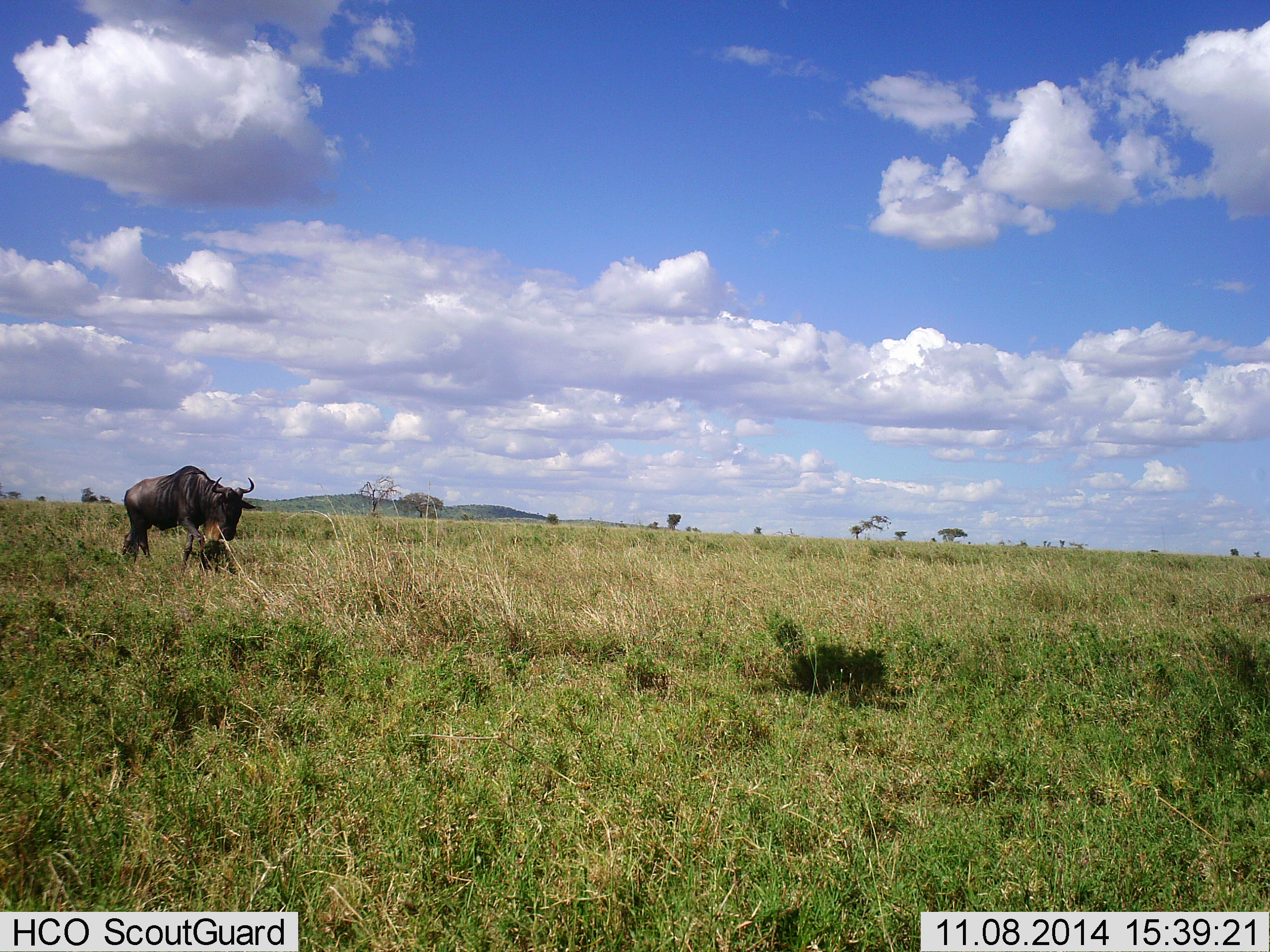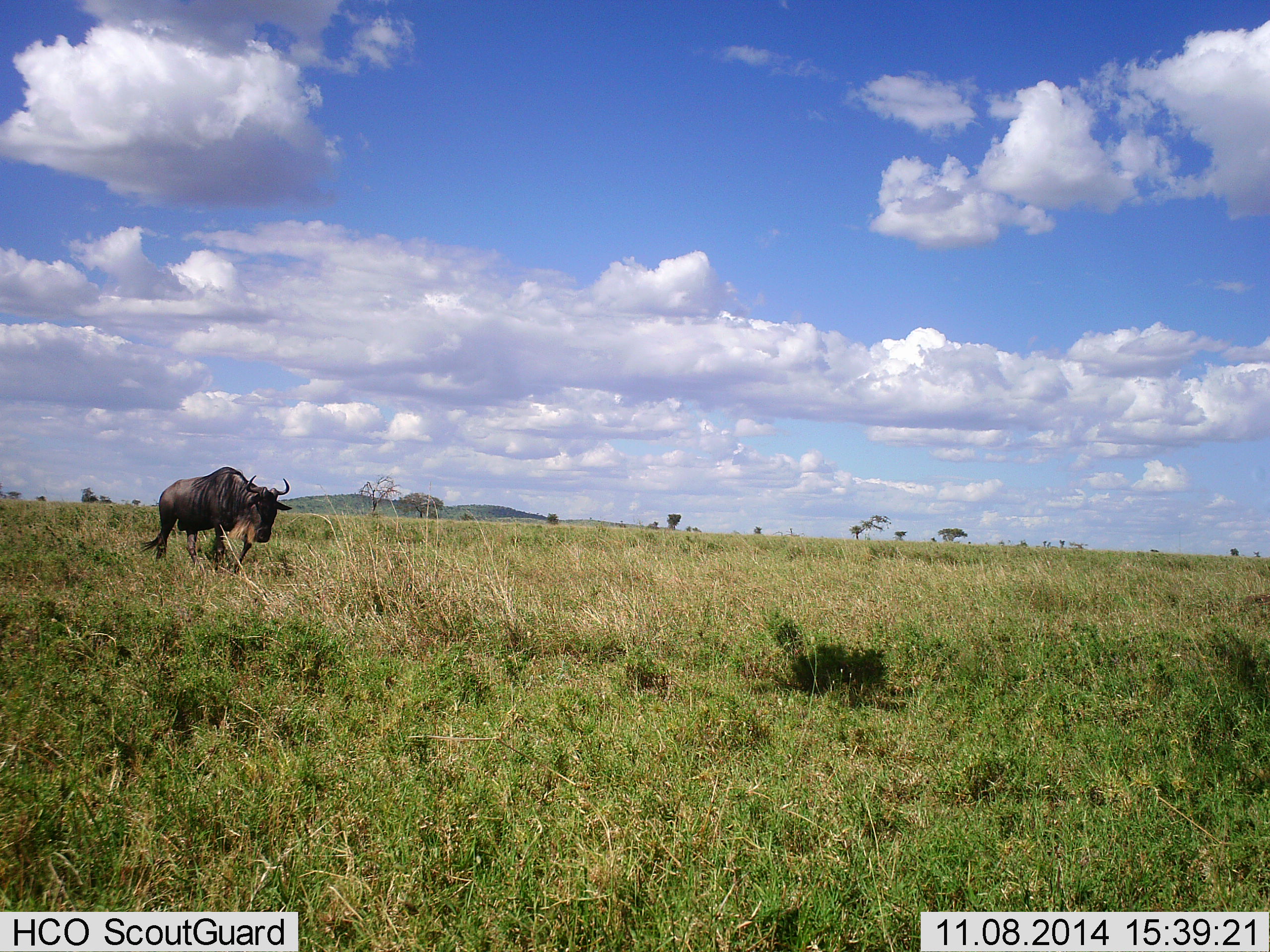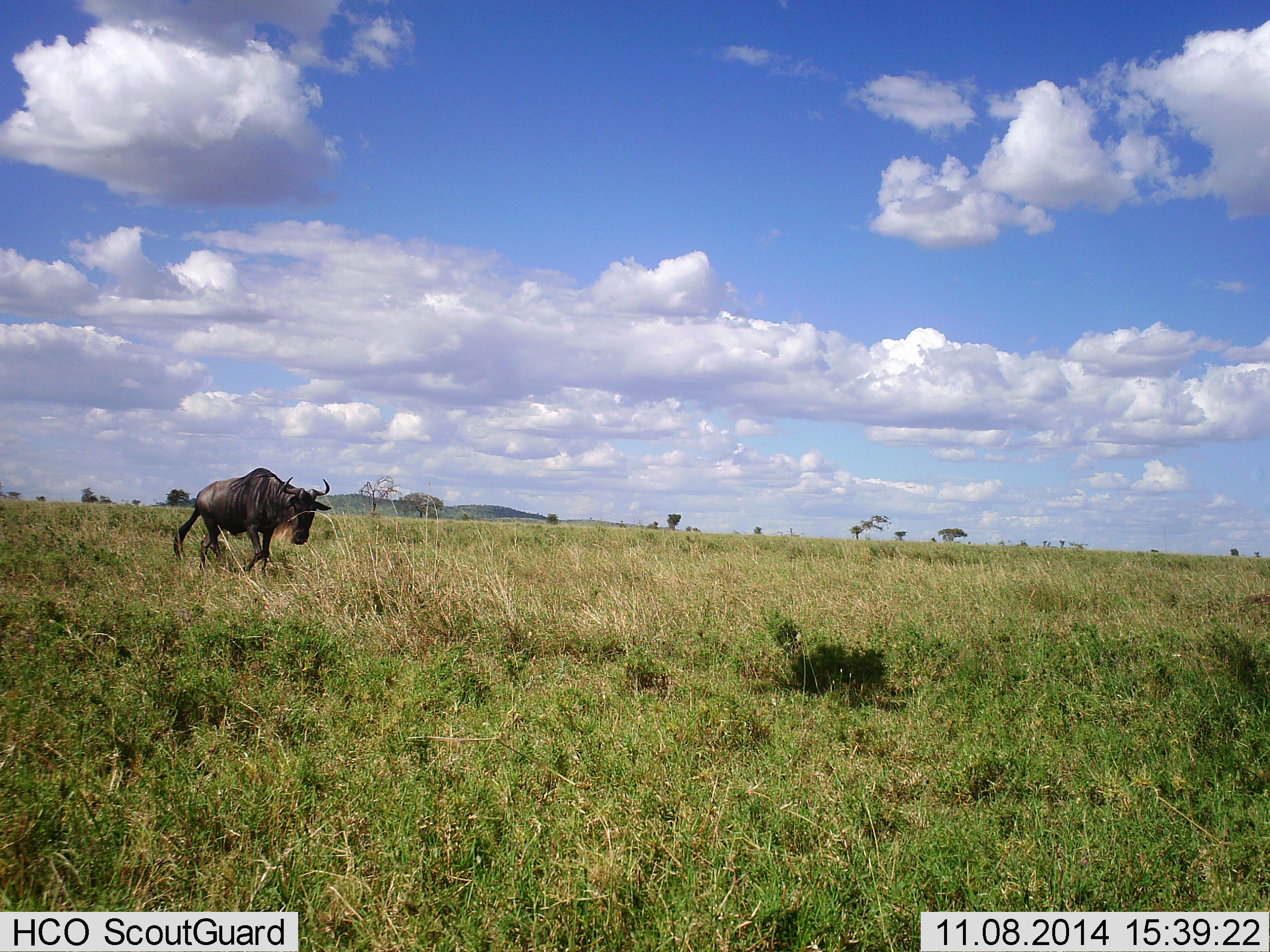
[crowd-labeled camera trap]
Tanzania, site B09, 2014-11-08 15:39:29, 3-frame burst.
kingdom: Animalia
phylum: Chordata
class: Mammalia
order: Artiodactyla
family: Bovidae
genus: Connochaetes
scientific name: Connochaetes taurinus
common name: blue wildebeest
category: wildebeest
Wildebeest (blue wildebeest) (Connochaetes taurinus), count 1. Behavior (volunteer vote fractions): standing 0%, resting 0%, moving 100%, interacting 0%. Young present (vote fraction): 0%. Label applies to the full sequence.